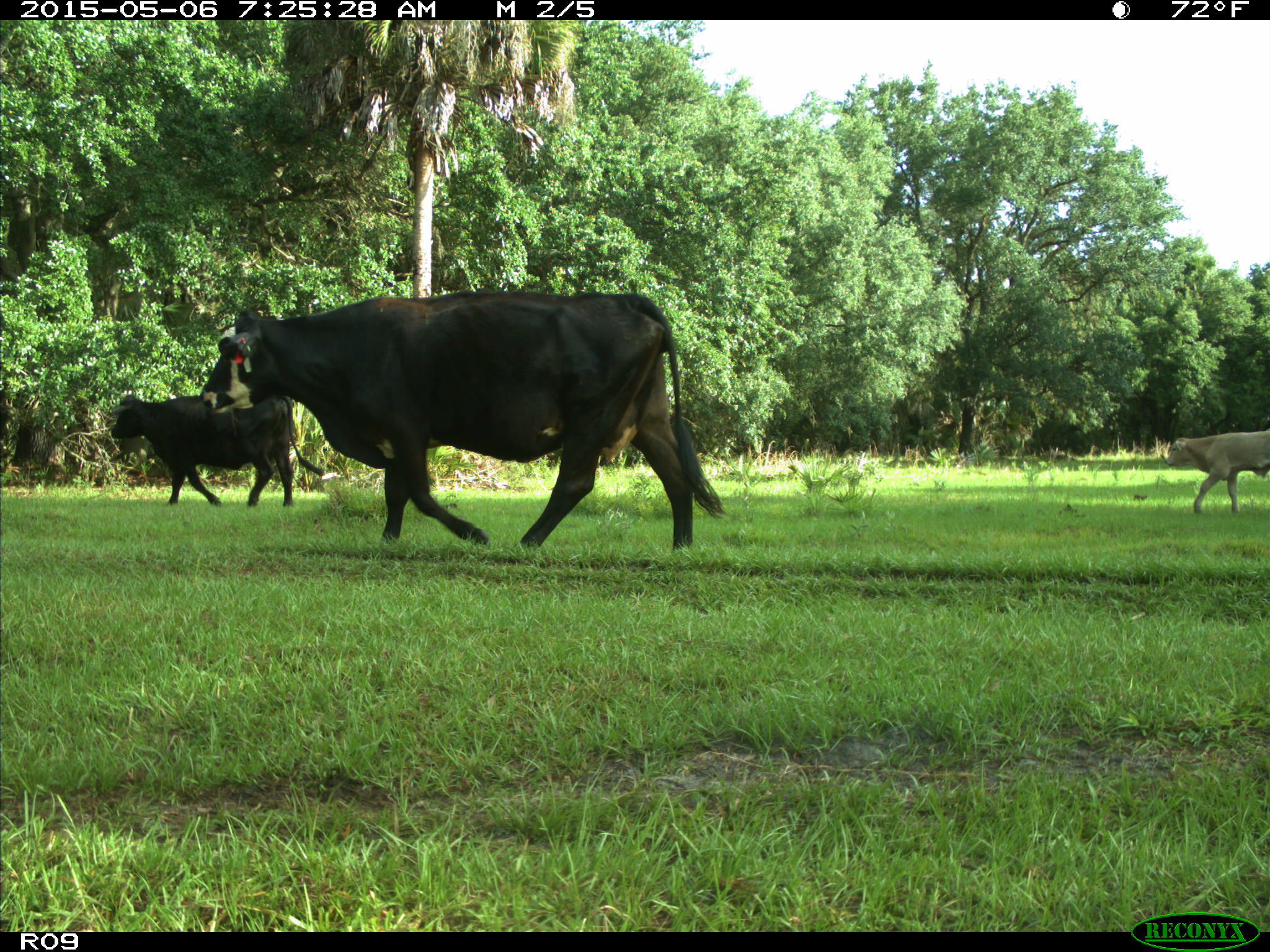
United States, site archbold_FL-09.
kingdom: Animalia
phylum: Chordata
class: Mammalia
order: Artiodactyla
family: Bovidae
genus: Bos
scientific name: Bos taurus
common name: domestic cow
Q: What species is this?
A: Bos taurus (domestic cow).